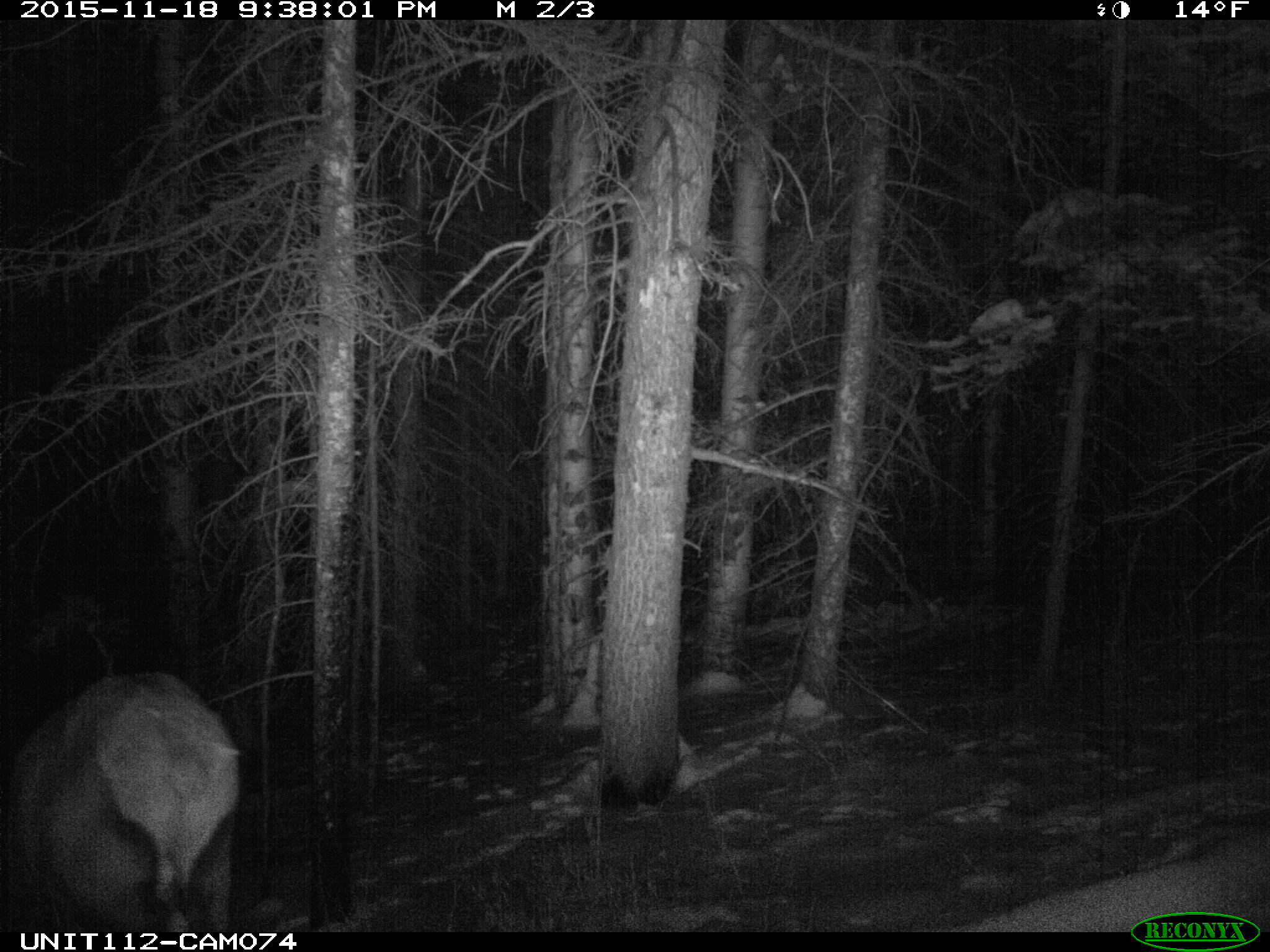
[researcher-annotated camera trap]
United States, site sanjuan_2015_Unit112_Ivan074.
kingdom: Animalia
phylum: Chordata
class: Mammalia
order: Artiodactyla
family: Cervidae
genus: Cervus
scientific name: Cervus elaphus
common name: red deer